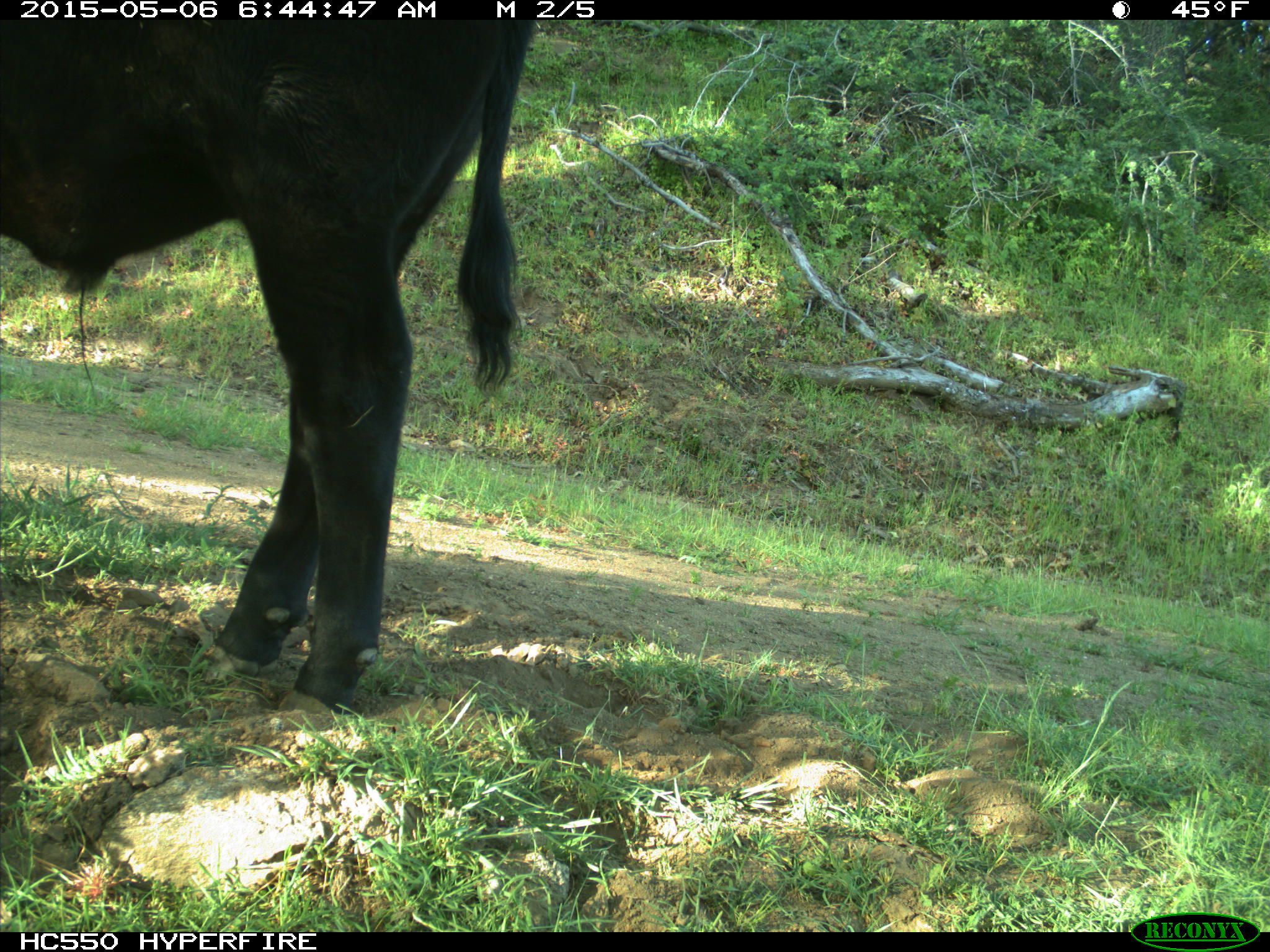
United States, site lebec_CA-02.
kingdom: Animalia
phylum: Chordata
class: Mammalia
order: Artiodactyla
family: Bovidae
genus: Bos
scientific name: Bos taurus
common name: domestic cow